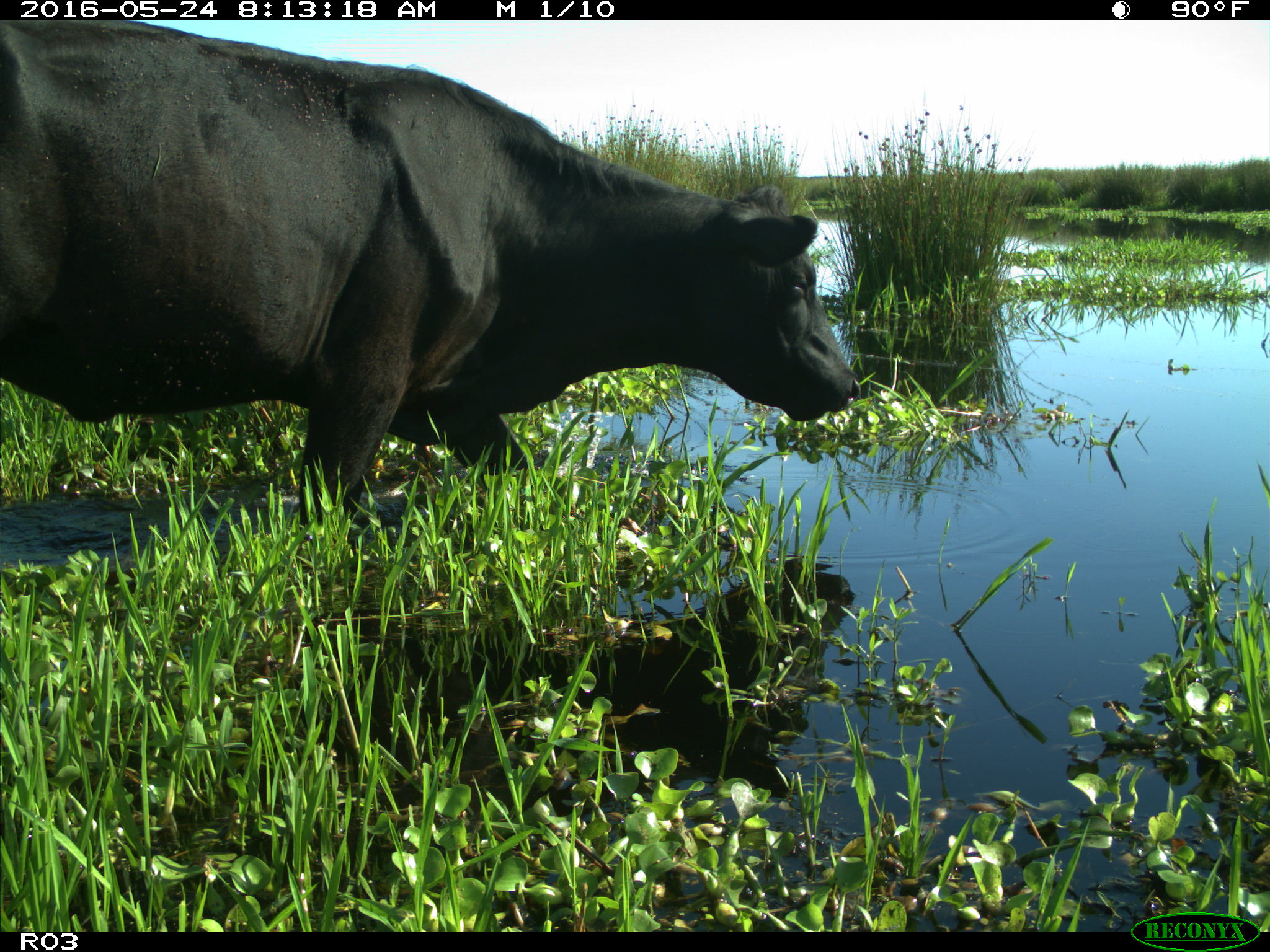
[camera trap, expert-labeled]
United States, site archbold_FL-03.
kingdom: Animalia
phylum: Chordata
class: Mammalia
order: Artiodactyla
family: Bovidae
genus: Bos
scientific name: Bos taurus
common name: domestic cow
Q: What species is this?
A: Bos taurus (domestic cow).